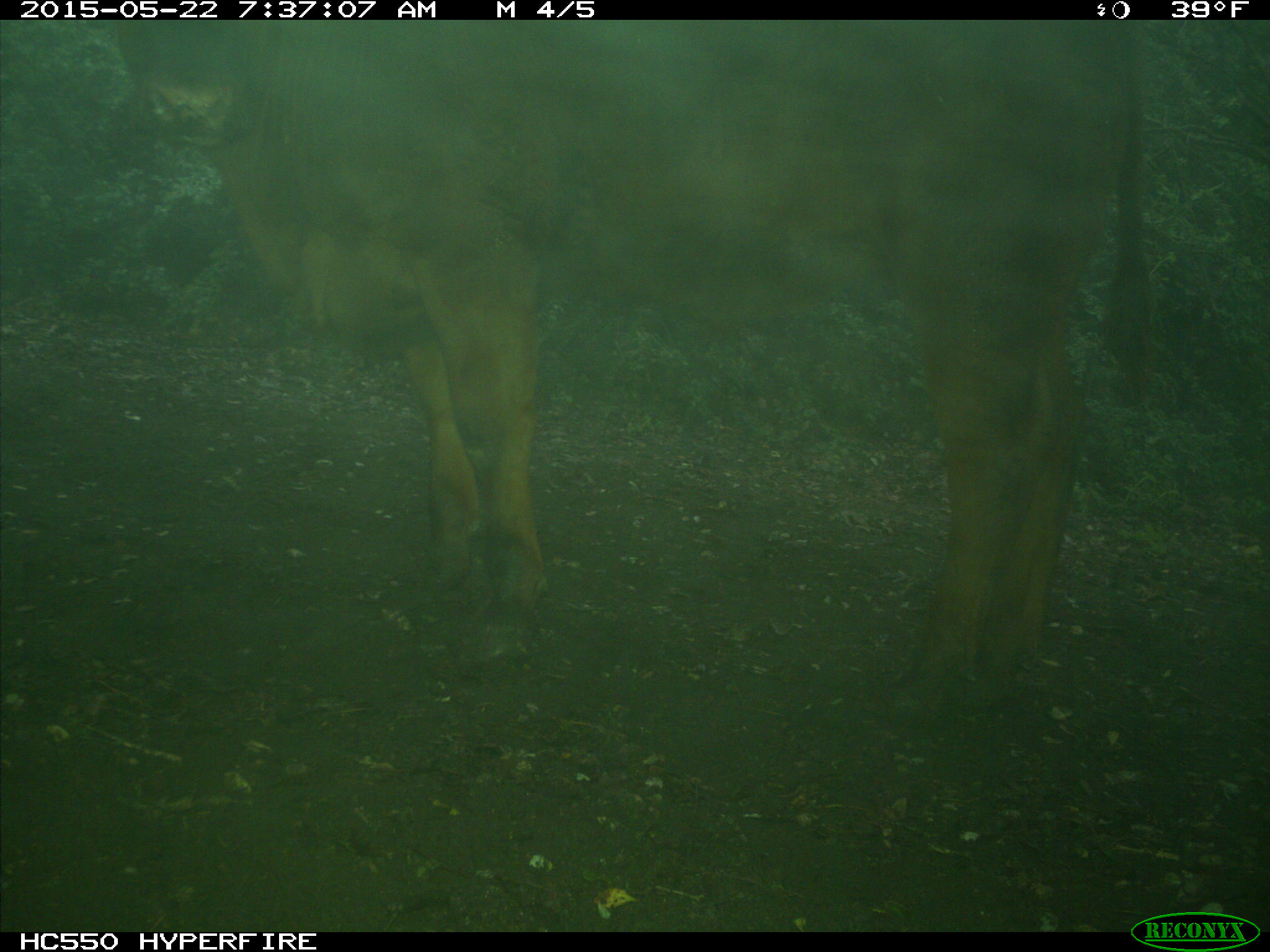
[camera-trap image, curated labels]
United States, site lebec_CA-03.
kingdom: Animalia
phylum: Chordata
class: Mammalia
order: Artiodactyla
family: Bovidae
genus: Bos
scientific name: Bos taurus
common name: domestic cow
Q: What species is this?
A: Bos taurus (domestic cow).